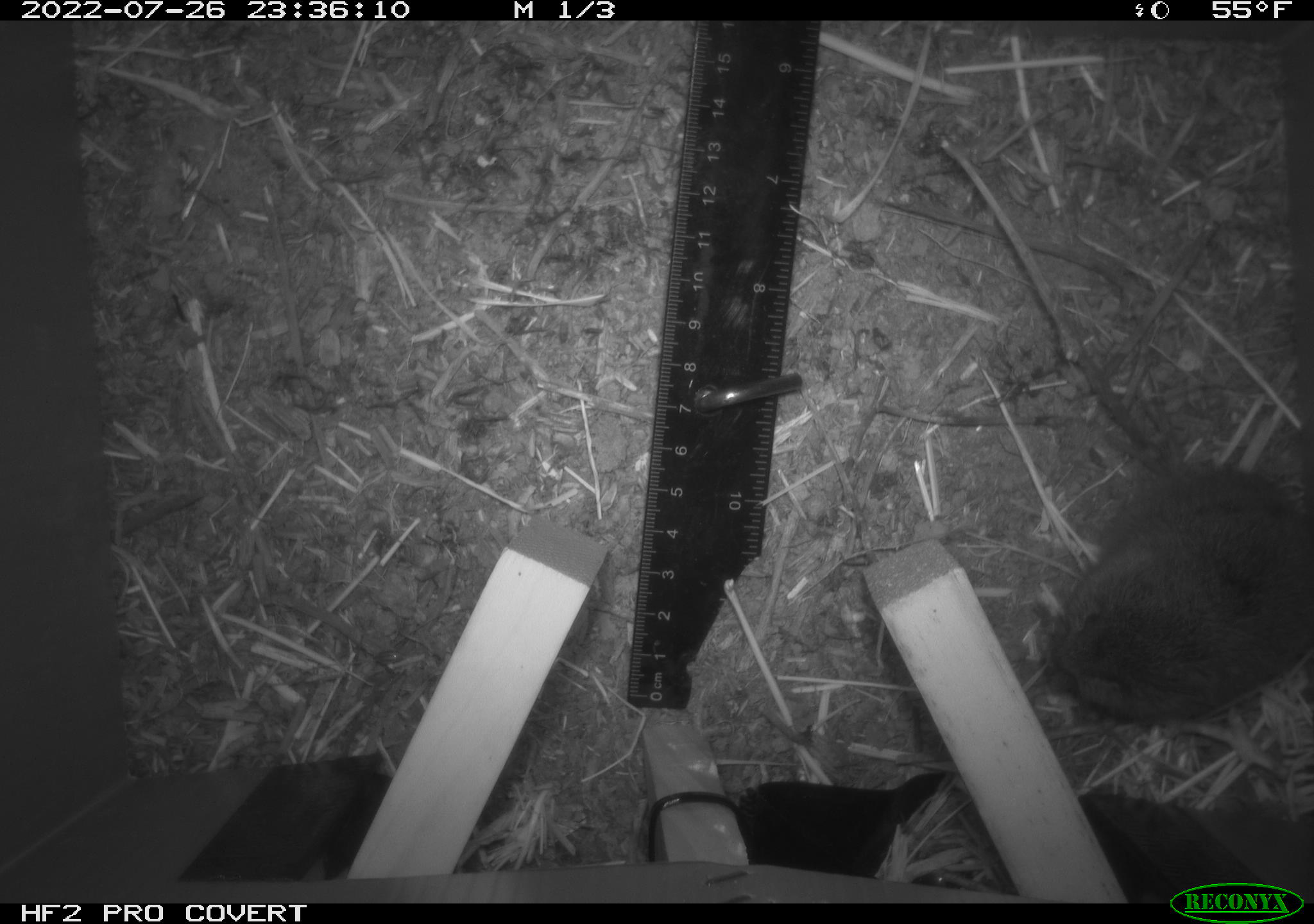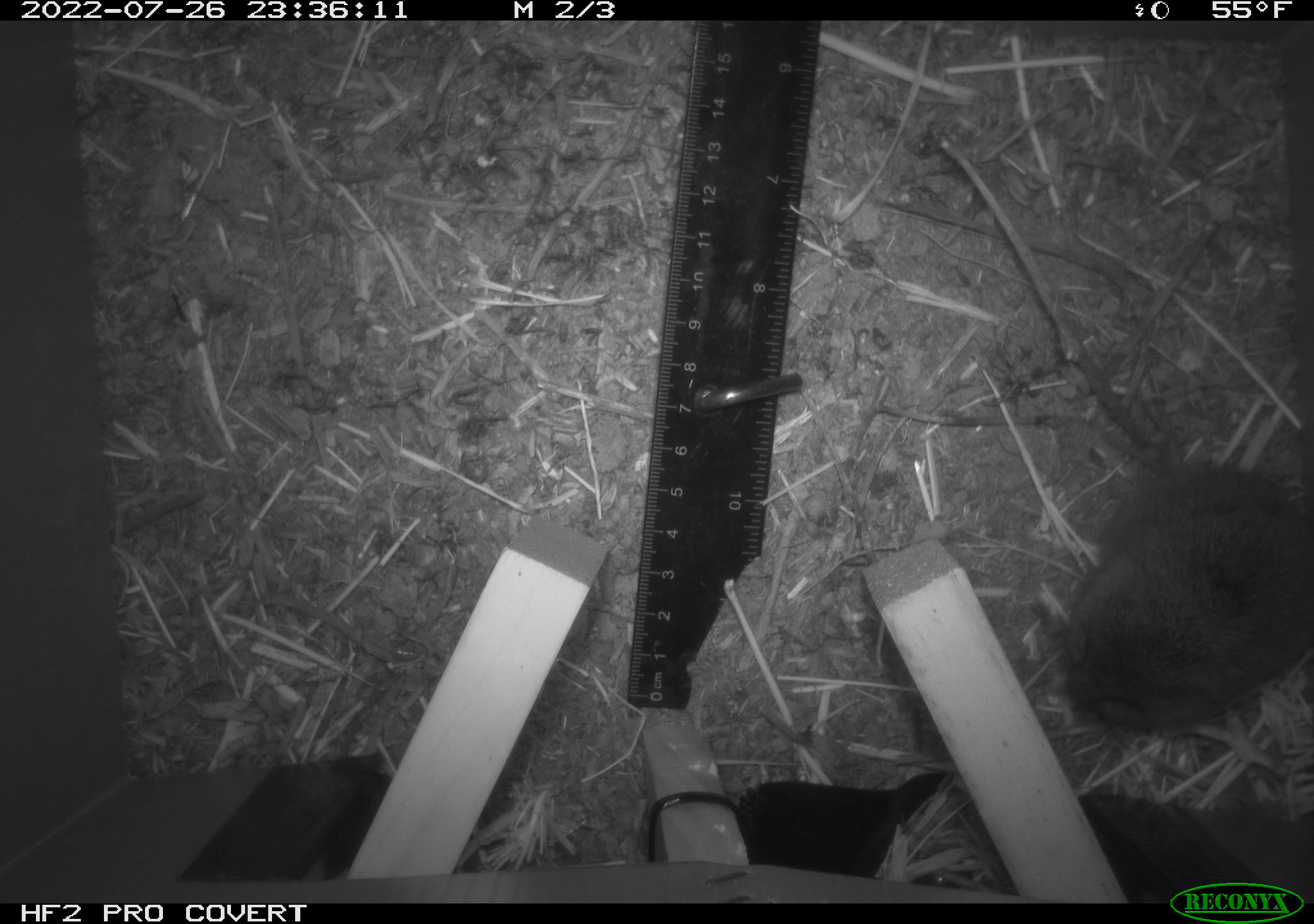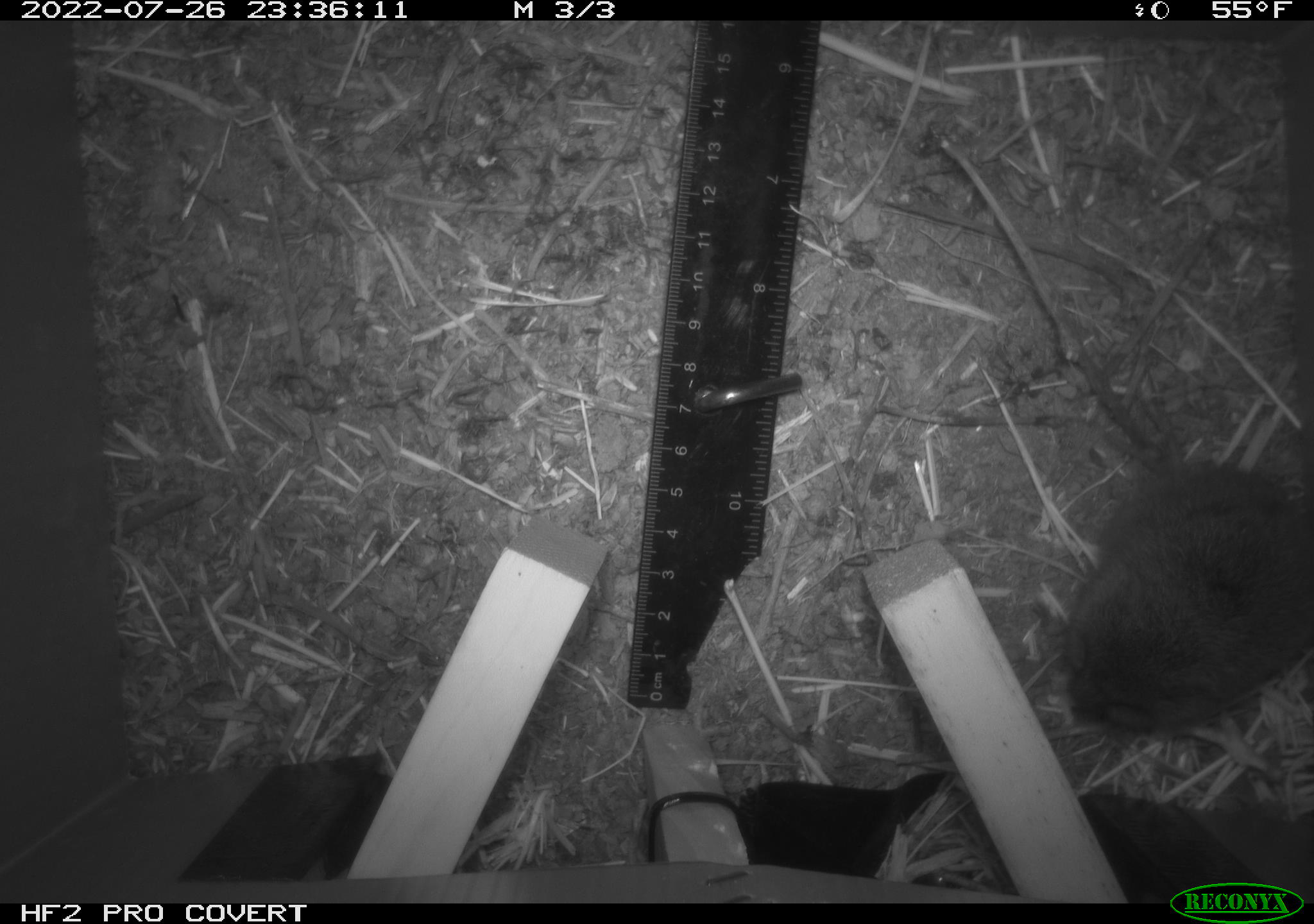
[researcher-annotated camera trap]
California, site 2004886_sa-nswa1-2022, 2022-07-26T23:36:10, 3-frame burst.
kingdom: Animalia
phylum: Chordata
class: Mammalia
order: Rodentia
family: Cricetidae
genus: Microtus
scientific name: Microtus californicus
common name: california vole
California vole (Microtus californicus).